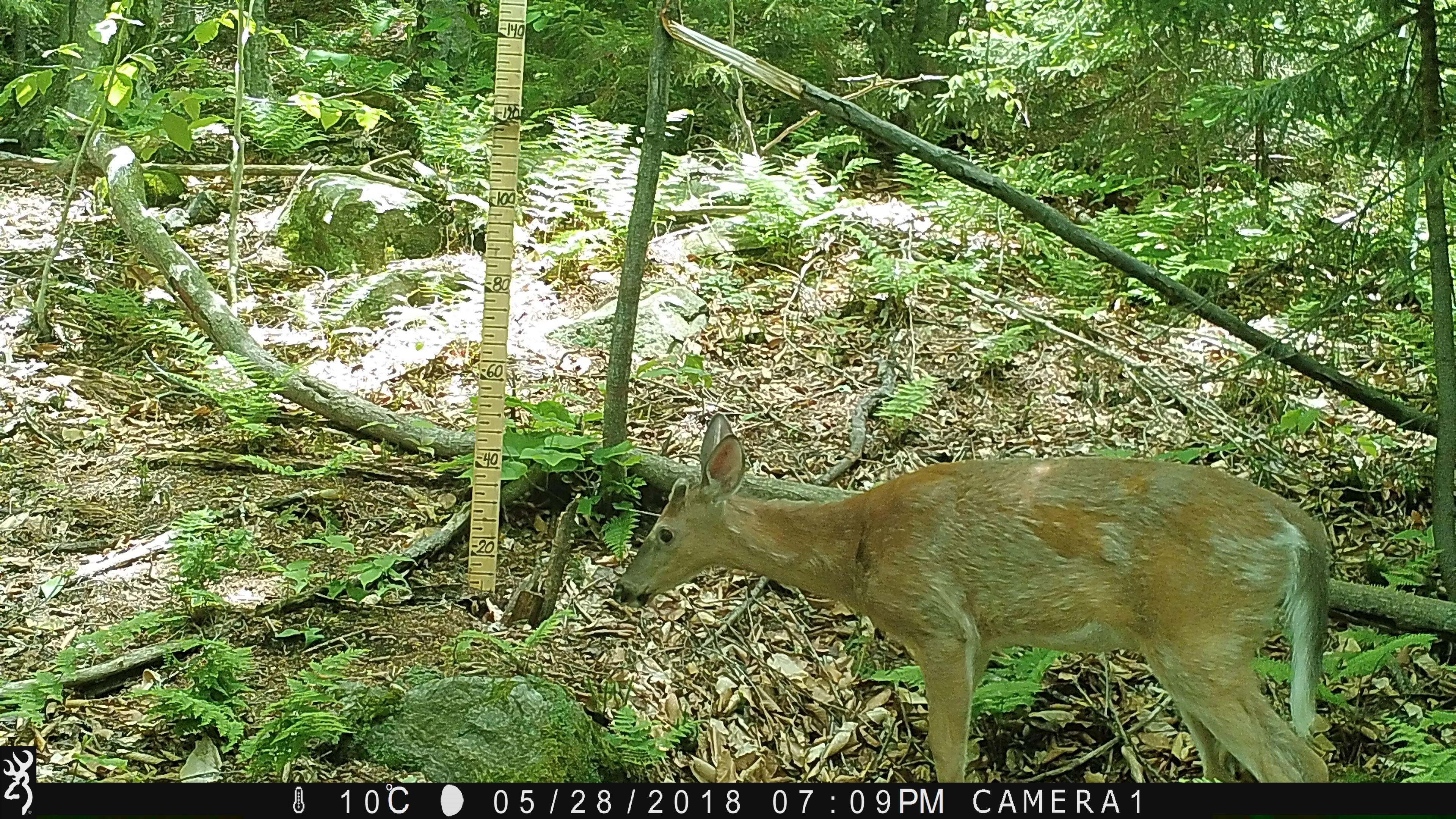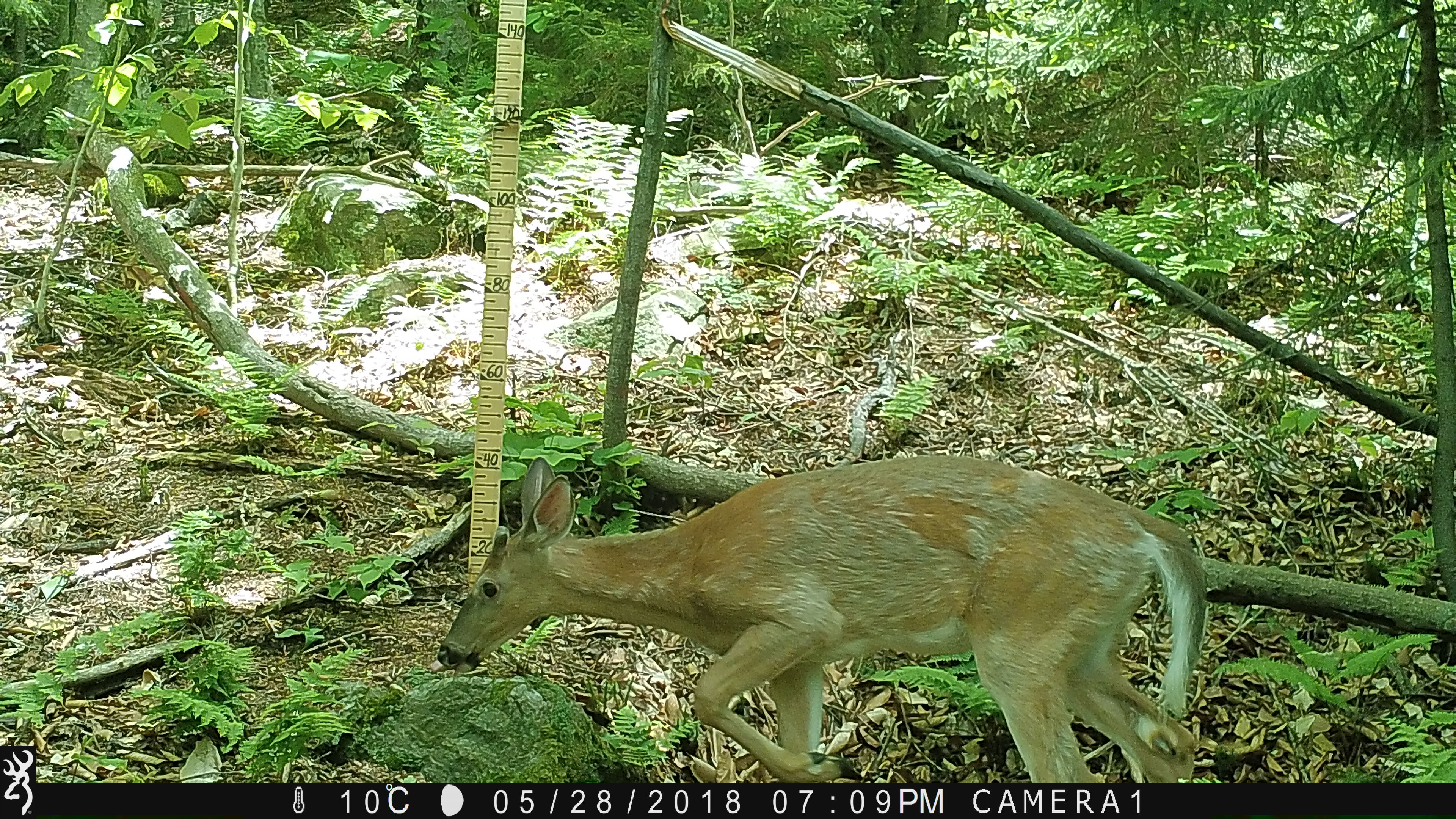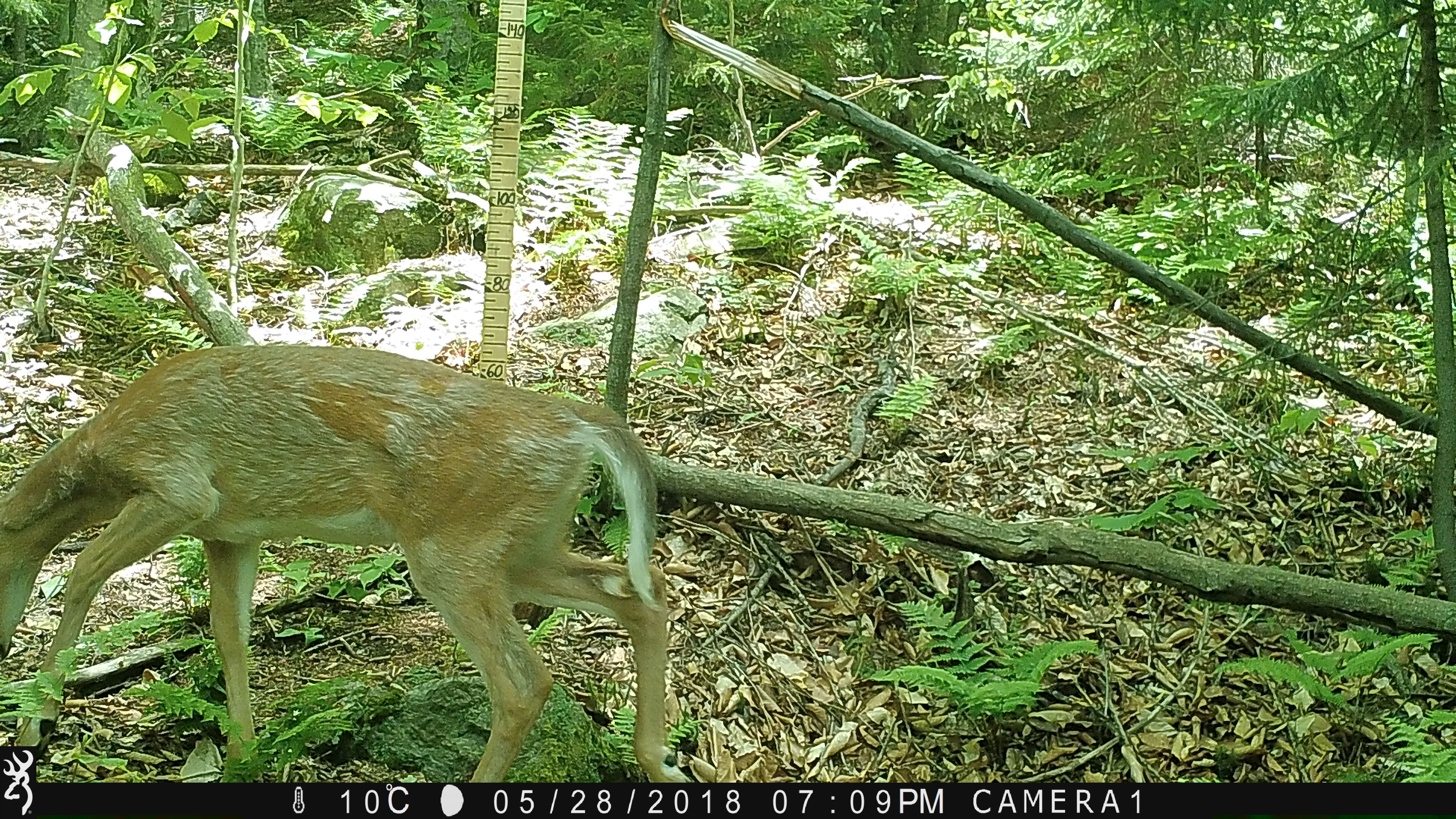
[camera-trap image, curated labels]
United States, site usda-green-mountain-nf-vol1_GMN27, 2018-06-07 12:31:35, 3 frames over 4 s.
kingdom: Animalia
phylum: Chordata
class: Mammalia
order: Artiodactyla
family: Cervidae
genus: Odocoileus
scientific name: Odocoileus virginianus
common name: white-tailed deer